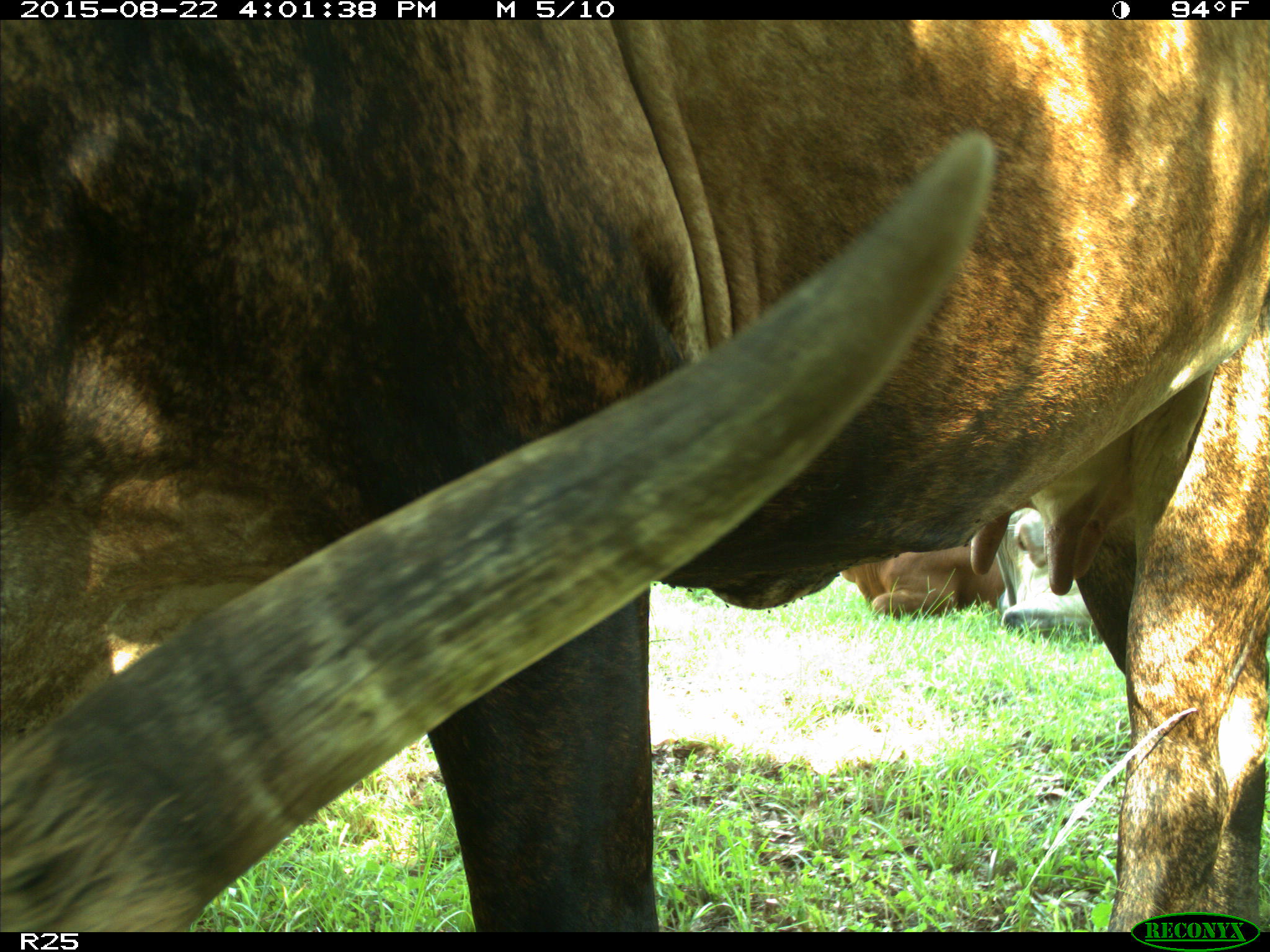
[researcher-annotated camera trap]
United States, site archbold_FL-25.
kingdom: Animalia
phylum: Chordata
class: Mammalia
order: Artiodactyla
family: Bovidae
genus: Bos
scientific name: Bos taurus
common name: domestic cow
Bos taurus (domestic cow).